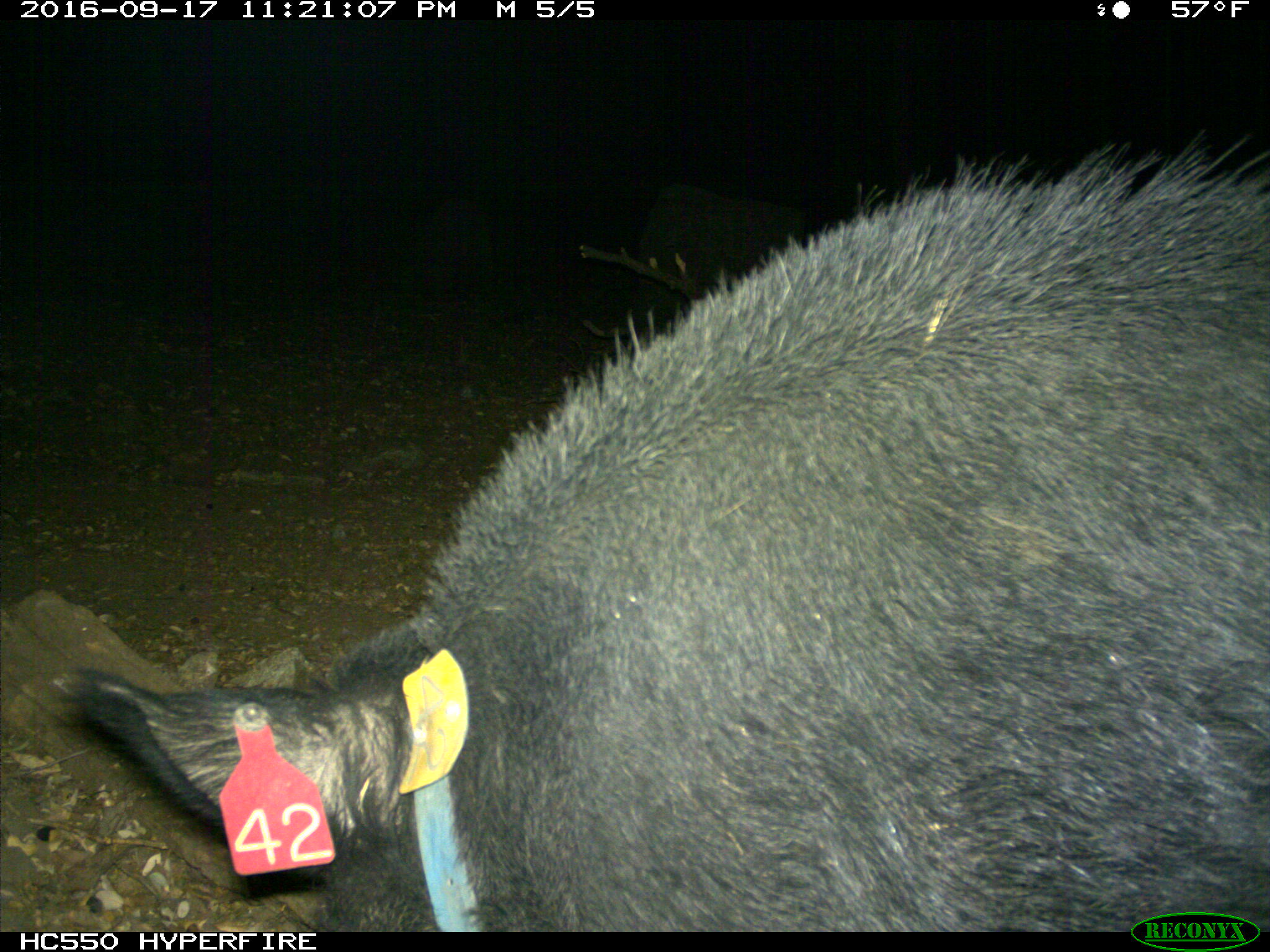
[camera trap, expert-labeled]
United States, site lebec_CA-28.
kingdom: Animalia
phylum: Chordata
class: Mammalia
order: Artiodactyla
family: Suidae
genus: Sus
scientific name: Sus scrofa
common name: wild boar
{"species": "Sus scrofa (wild boar)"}